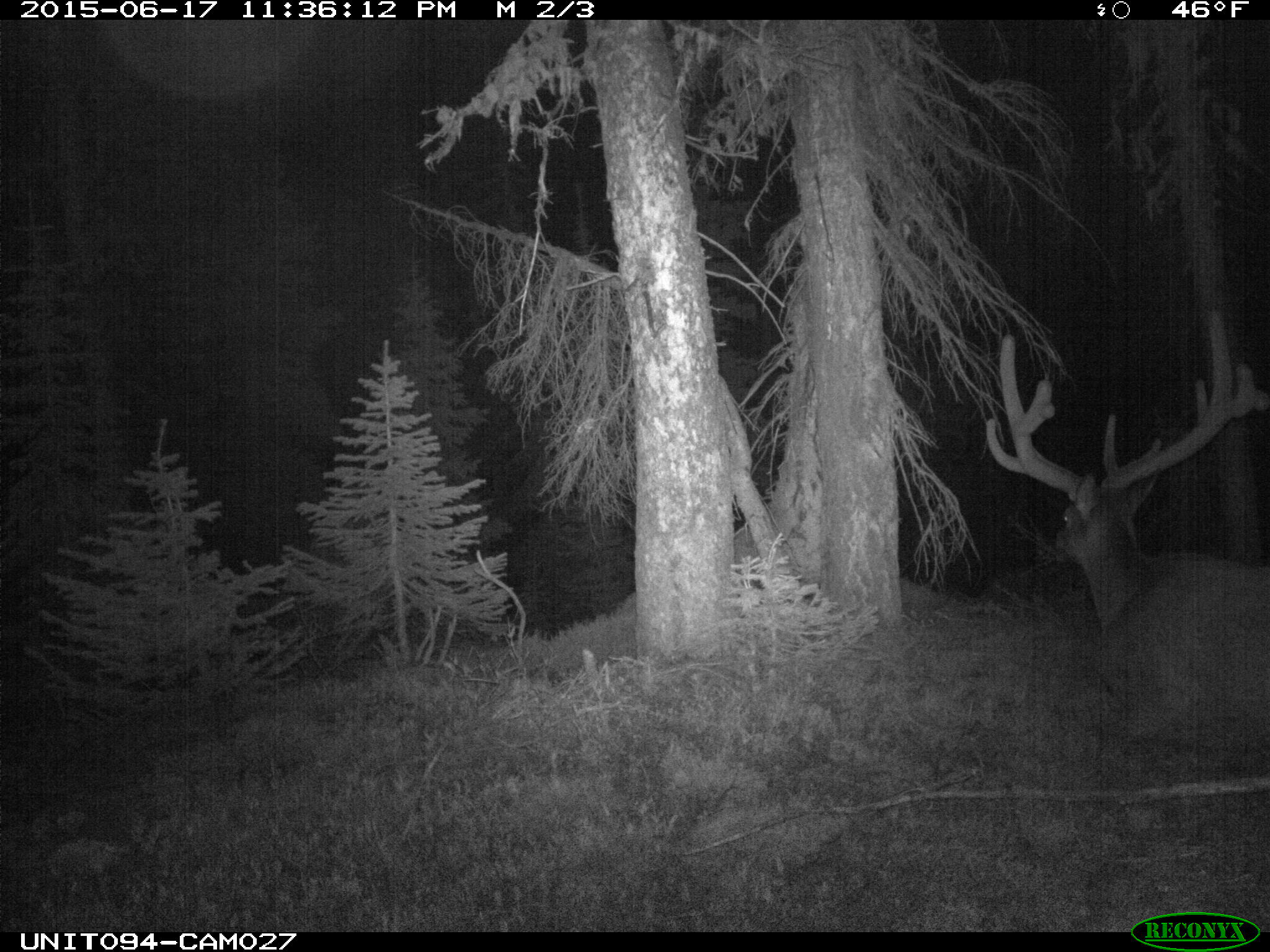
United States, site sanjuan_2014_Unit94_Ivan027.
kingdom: Animalia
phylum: Chordata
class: Mammalia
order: Artiodactyla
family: Cervidae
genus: Cervus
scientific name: Cervus elaphus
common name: red deer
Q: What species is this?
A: Cervus elaphus (red deer).